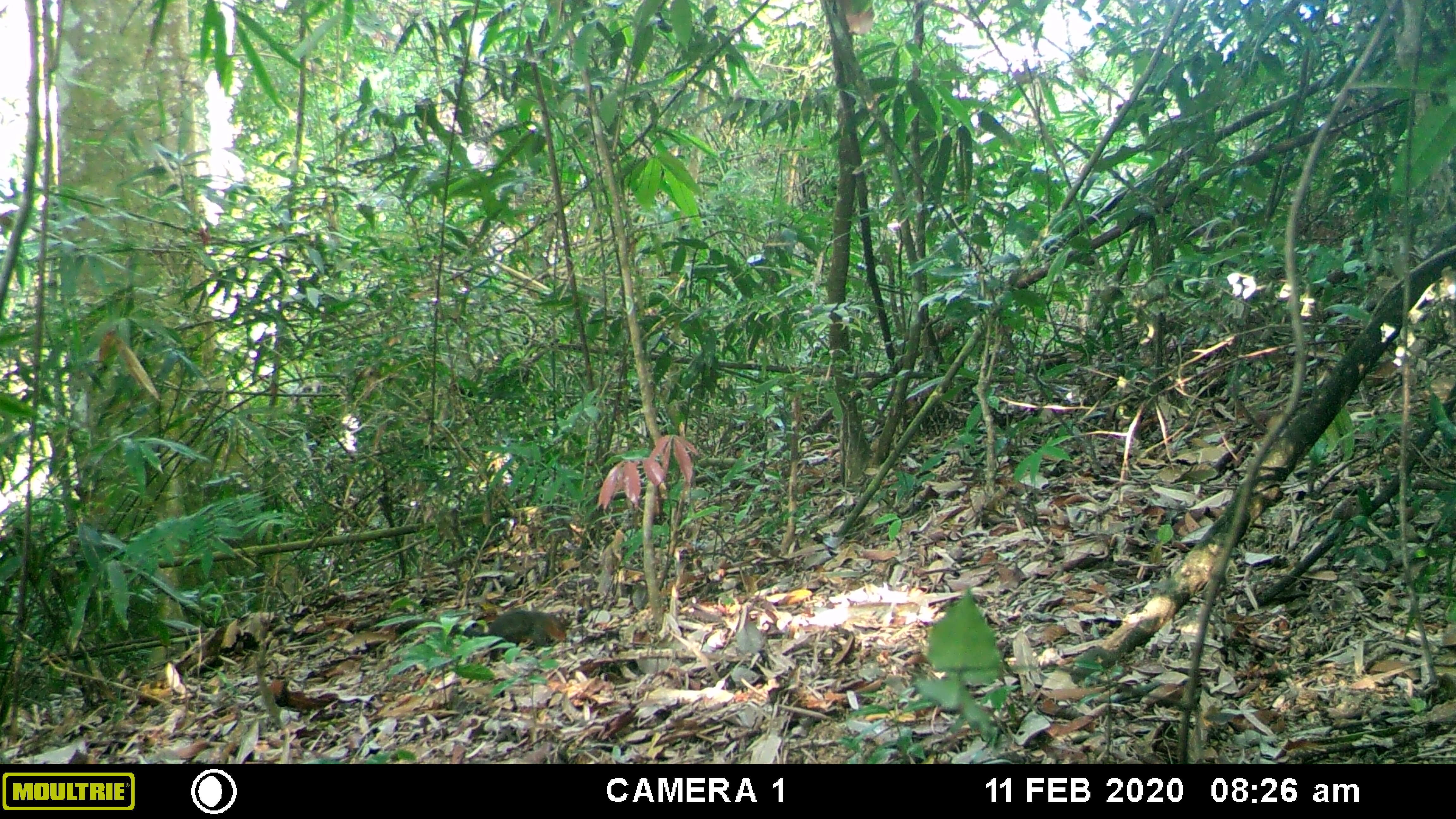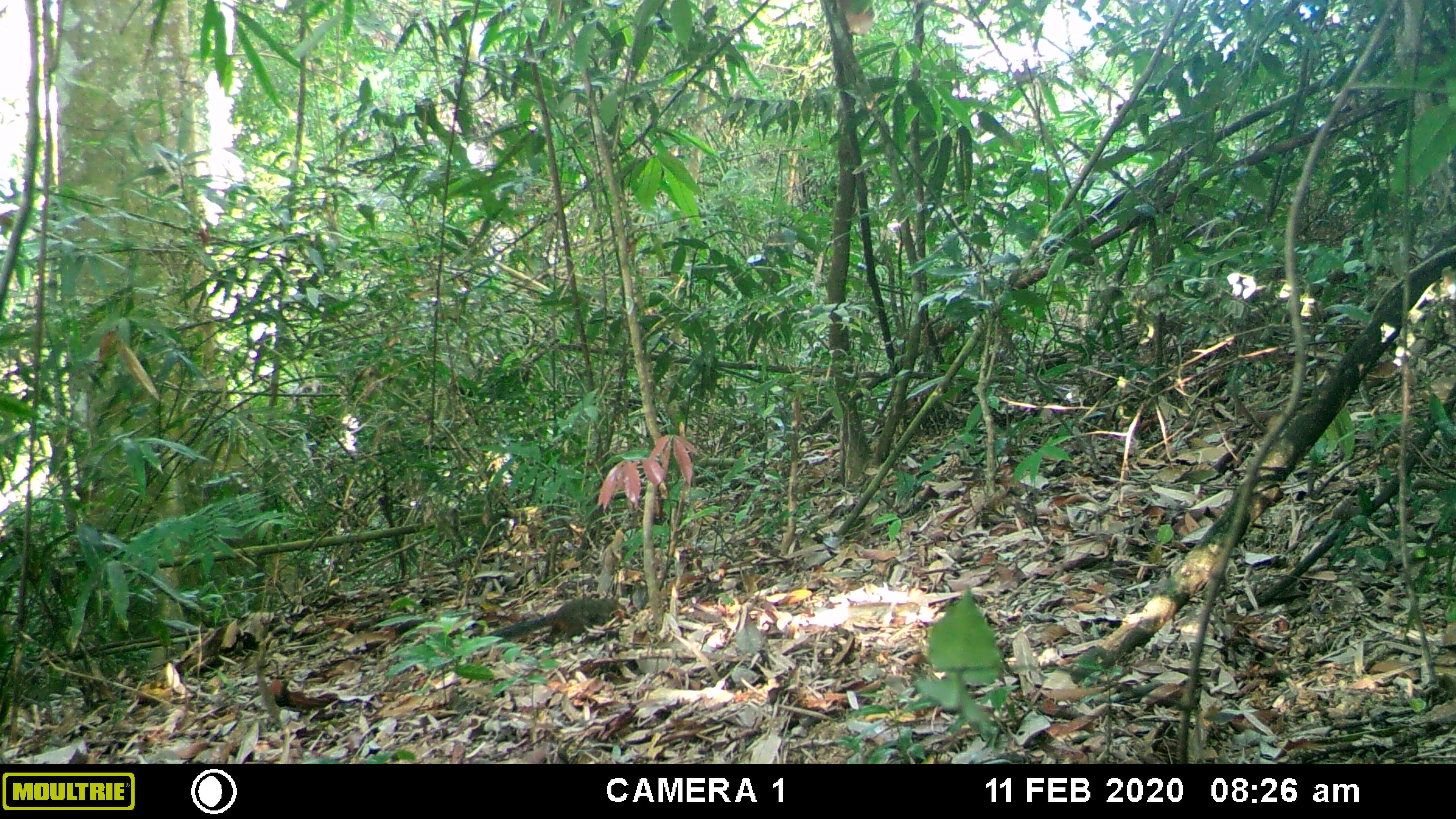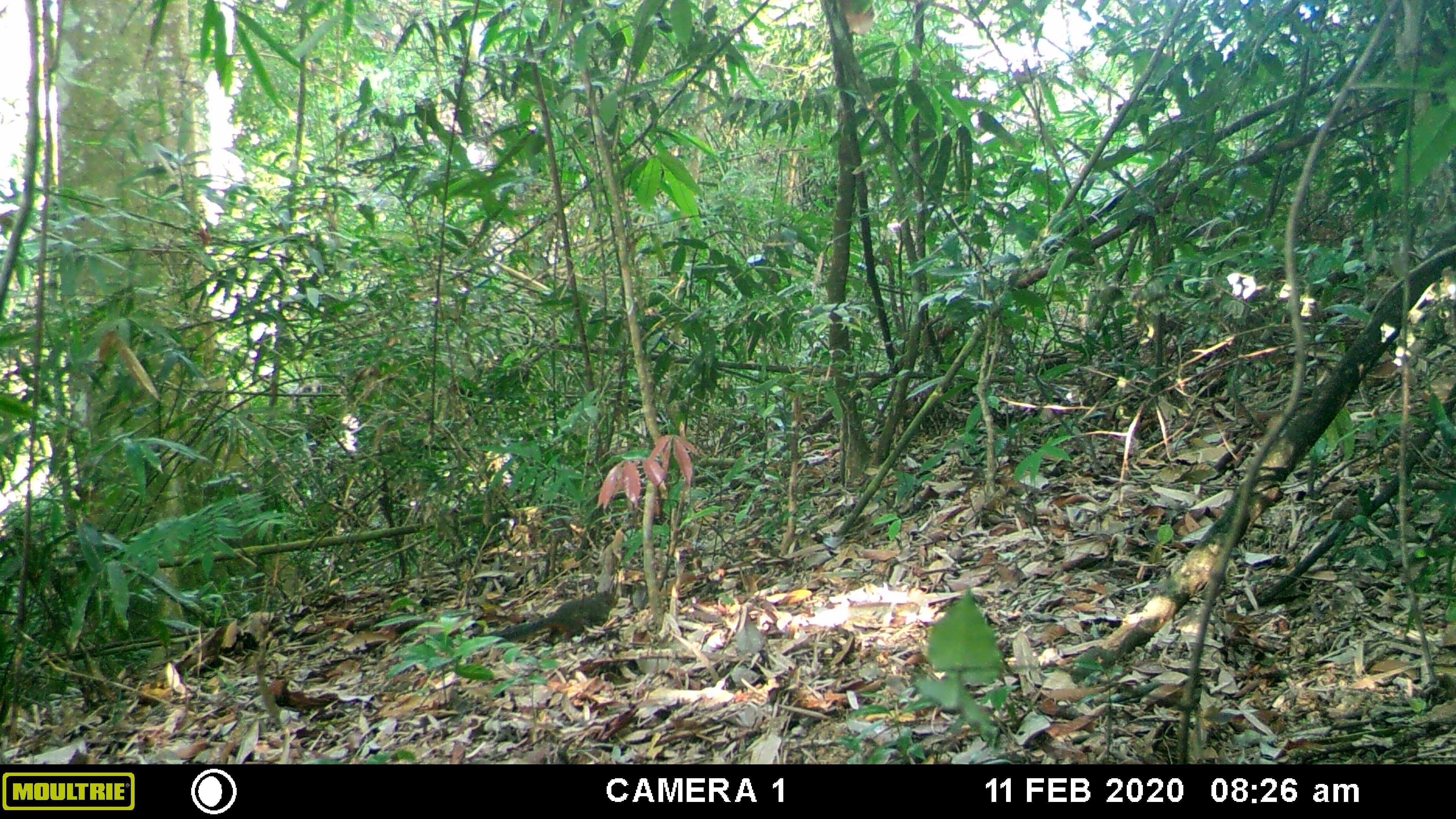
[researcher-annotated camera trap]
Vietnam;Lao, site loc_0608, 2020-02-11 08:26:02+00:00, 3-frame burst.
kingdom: Animalia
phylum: Chordata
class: Mammalia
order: Rodentia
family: Sciuridae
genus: Dremomys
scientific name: Dremomys rufigenis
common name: red-cheeked squirrel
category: red cheeked squirrel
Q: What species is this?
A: Red cheeked squirrel (red-cheeked squirrel) (Dremomys rufigenis).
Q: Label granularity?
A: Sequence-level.